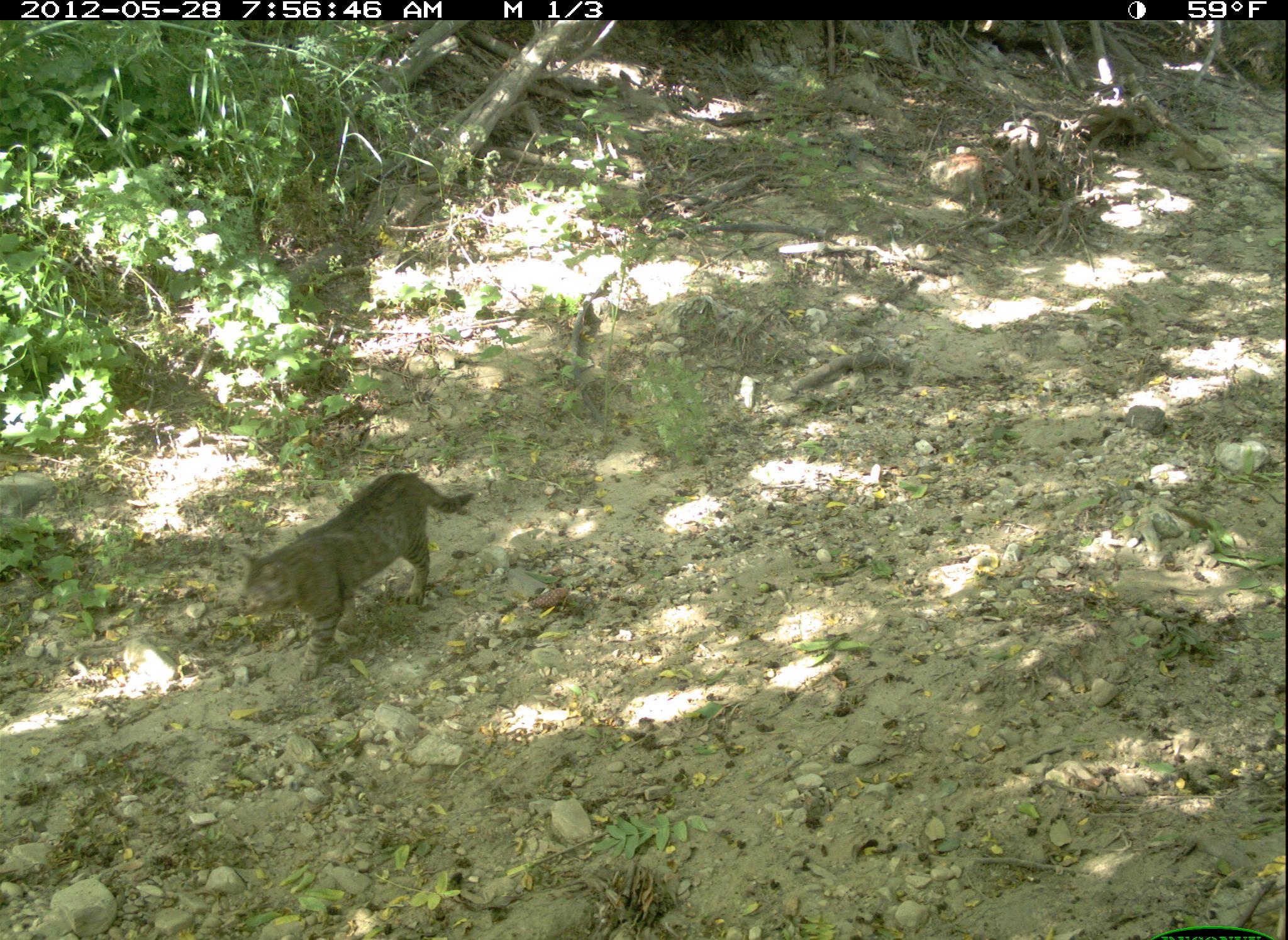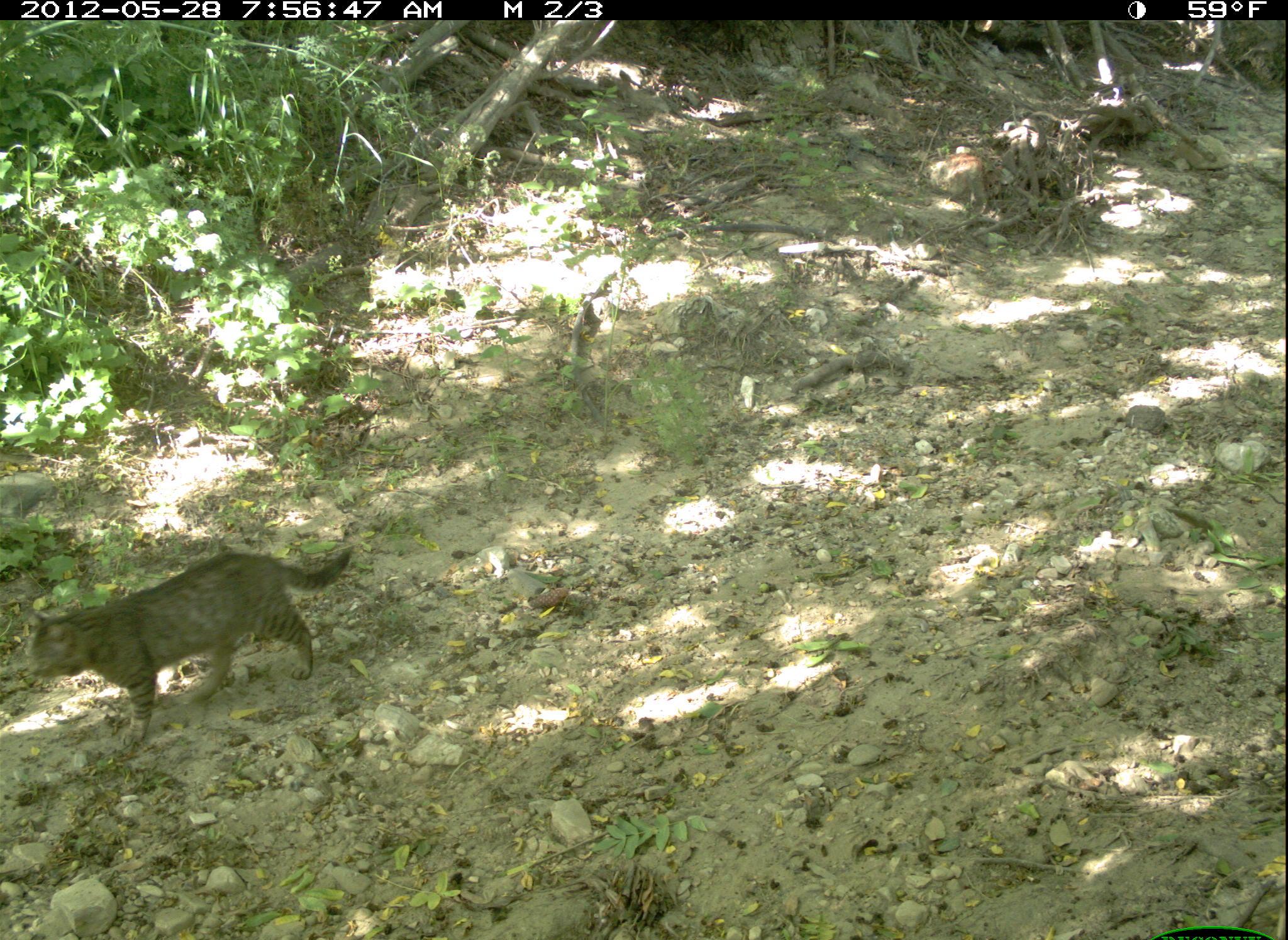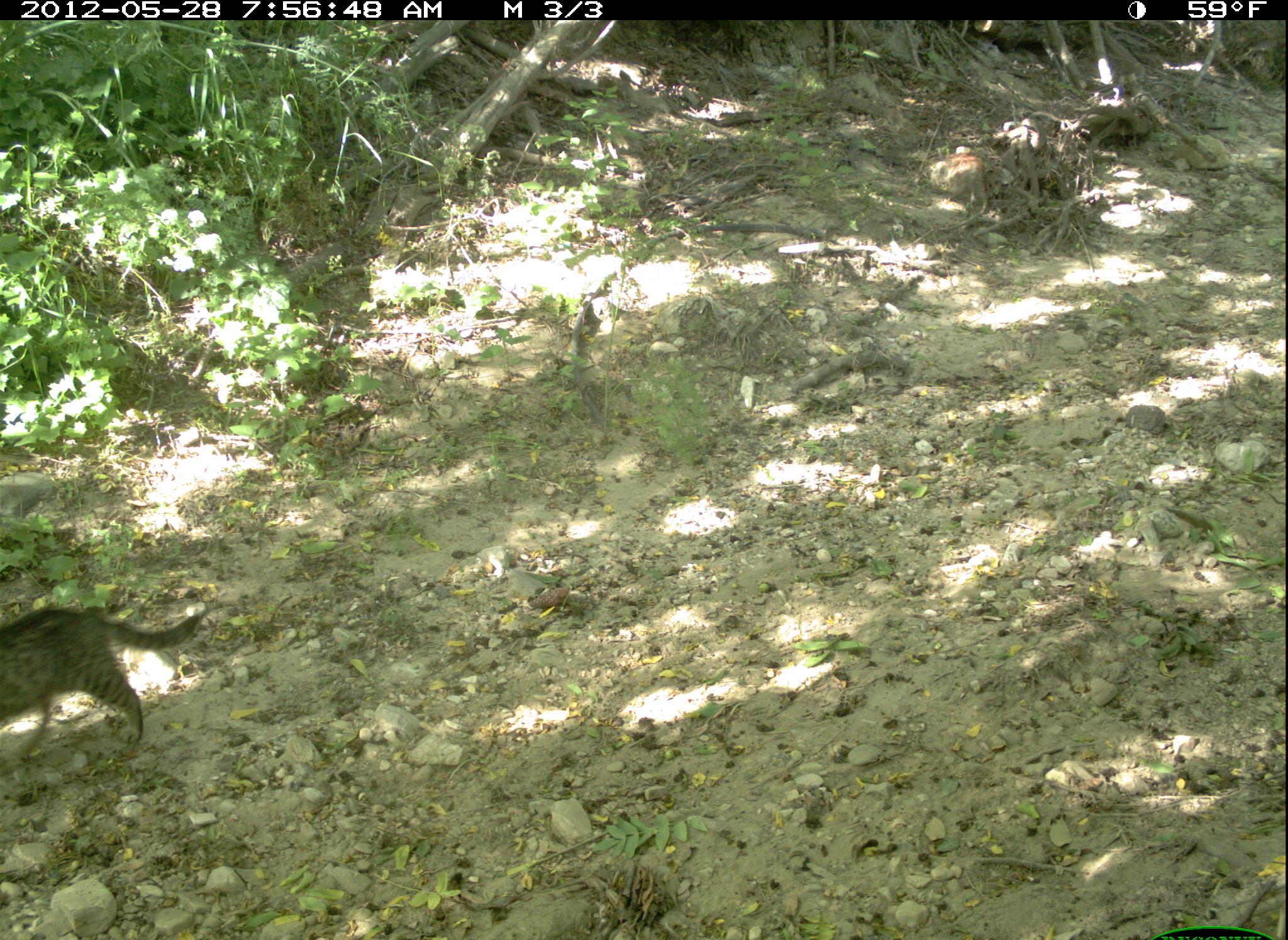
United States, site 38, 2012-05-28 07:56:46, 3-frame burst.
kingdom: Animalia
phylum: Chordata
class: Mammalia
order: Carnivora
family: Felidae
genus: Felis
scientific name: Felis catus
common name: cat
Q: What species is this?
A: Cat (Felis catus).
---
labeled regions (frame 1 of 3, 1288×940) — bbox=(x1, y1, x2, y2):
cat: bbox=(229, 474, 491, 683)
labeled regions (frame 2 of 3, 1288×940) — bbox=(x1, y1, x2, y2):
cat: bbox=(14, 548, 369, 749)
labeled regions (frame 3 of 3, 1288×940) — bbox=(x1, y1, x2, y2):
cat: bbox=(3, 575, 243, 788)